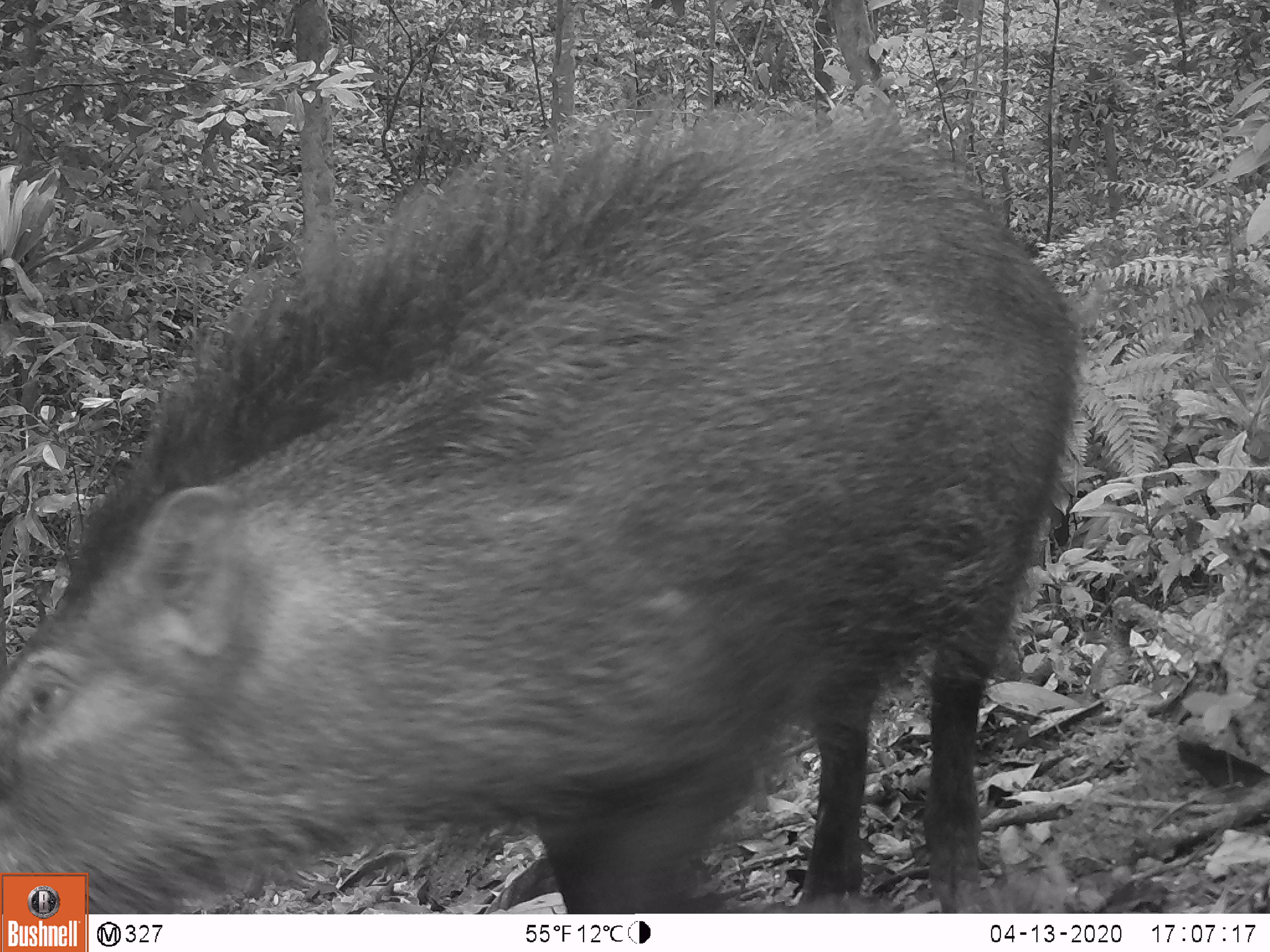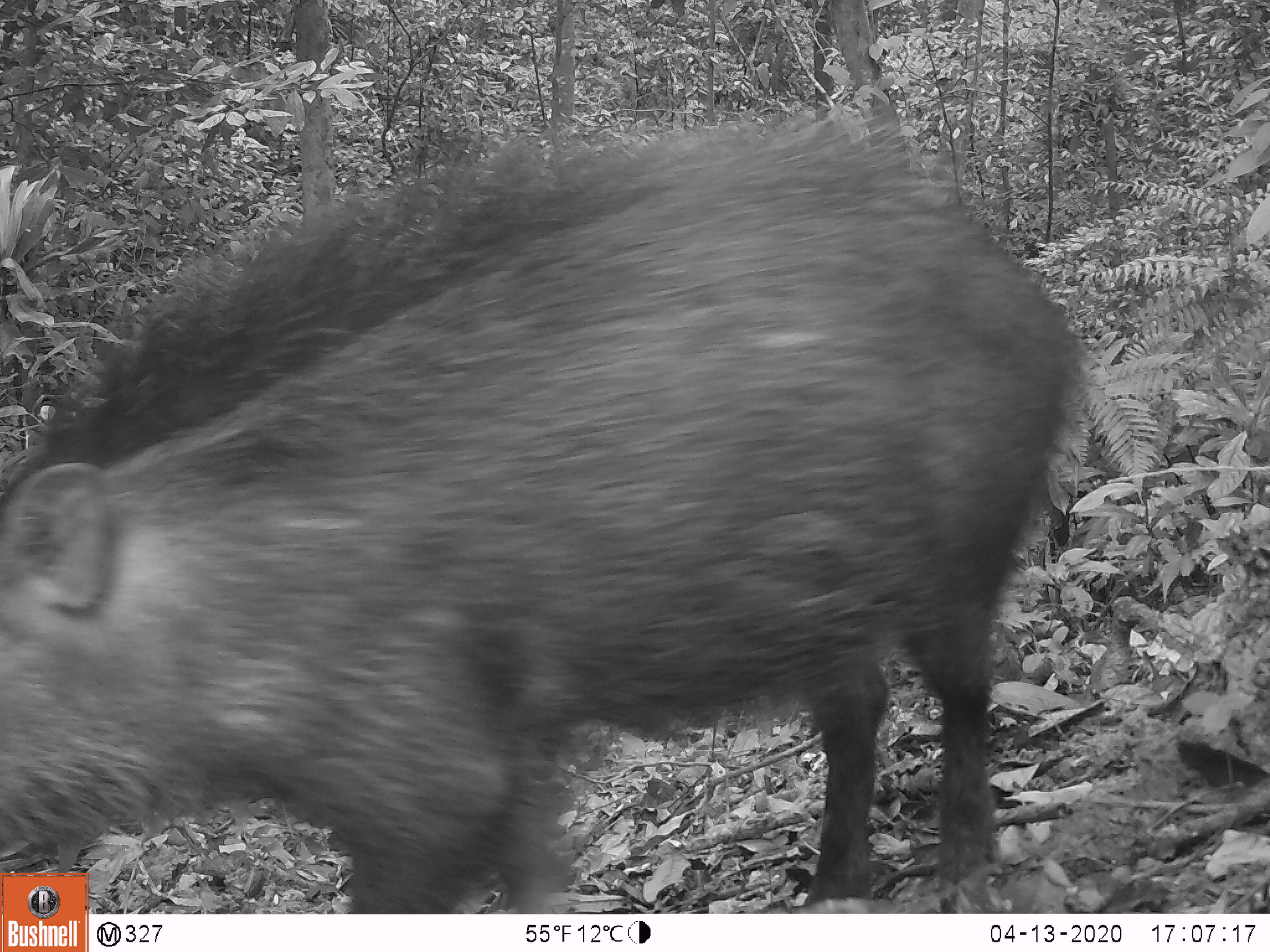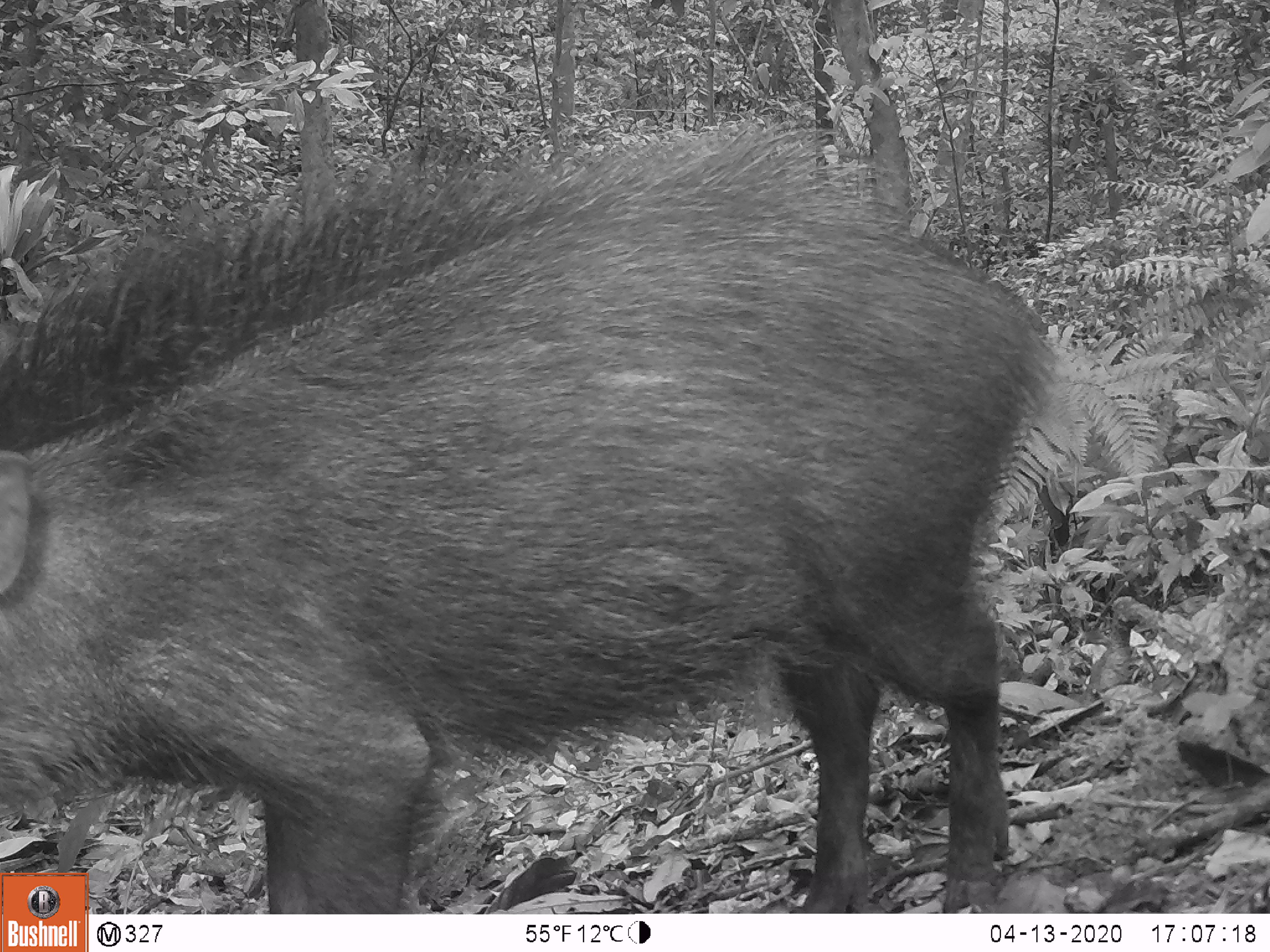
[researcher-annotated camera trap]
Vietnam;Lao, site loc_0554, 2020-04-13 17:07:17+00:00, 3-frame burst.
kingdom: Animalia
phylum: Chordata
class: Mammalia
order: Artiodactyla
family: Suidae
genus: Sus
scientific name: Sus scrofa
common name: eurasian wild pig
Eurasian wild pig (Sus scrofa). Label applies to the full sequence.